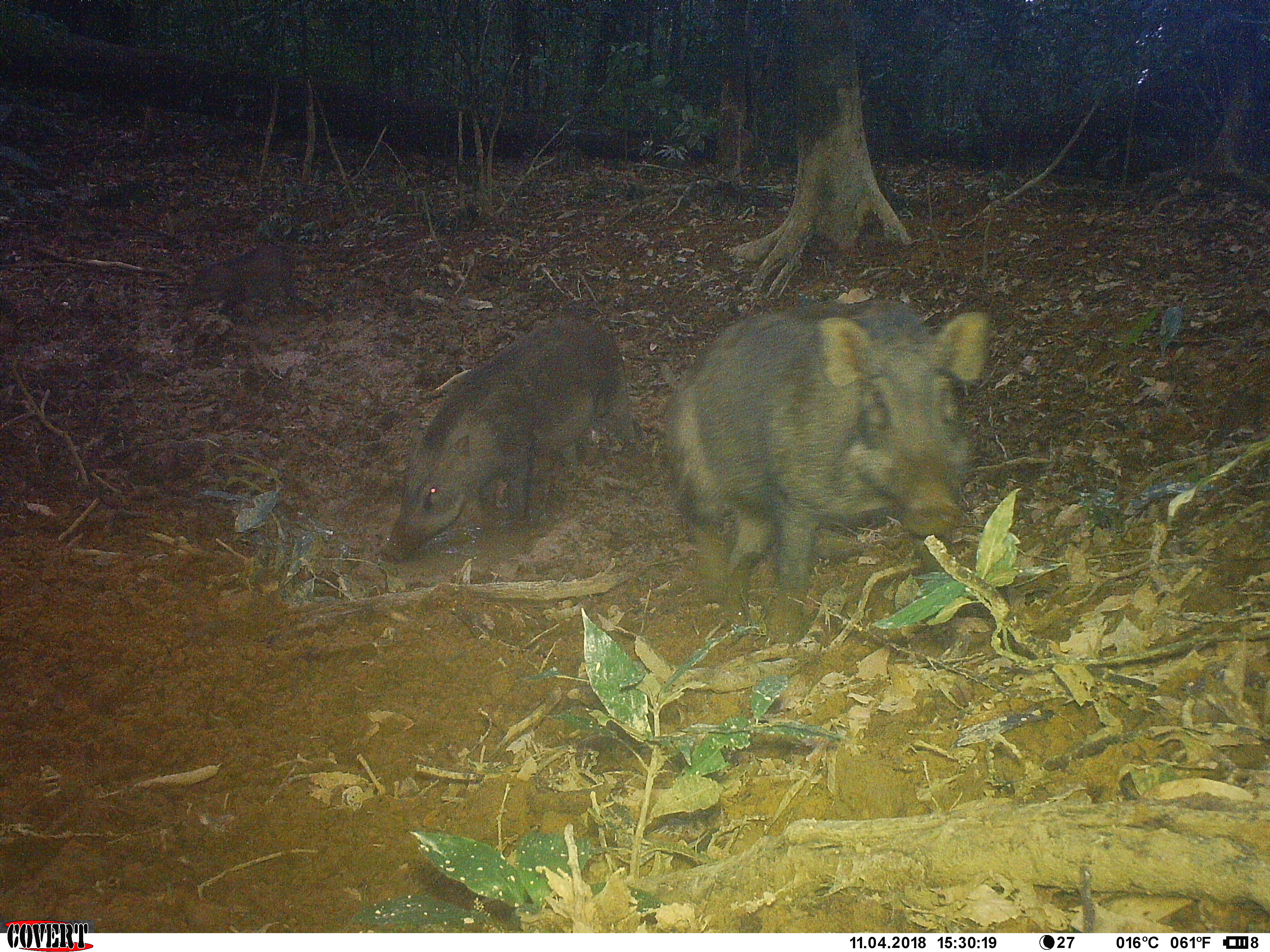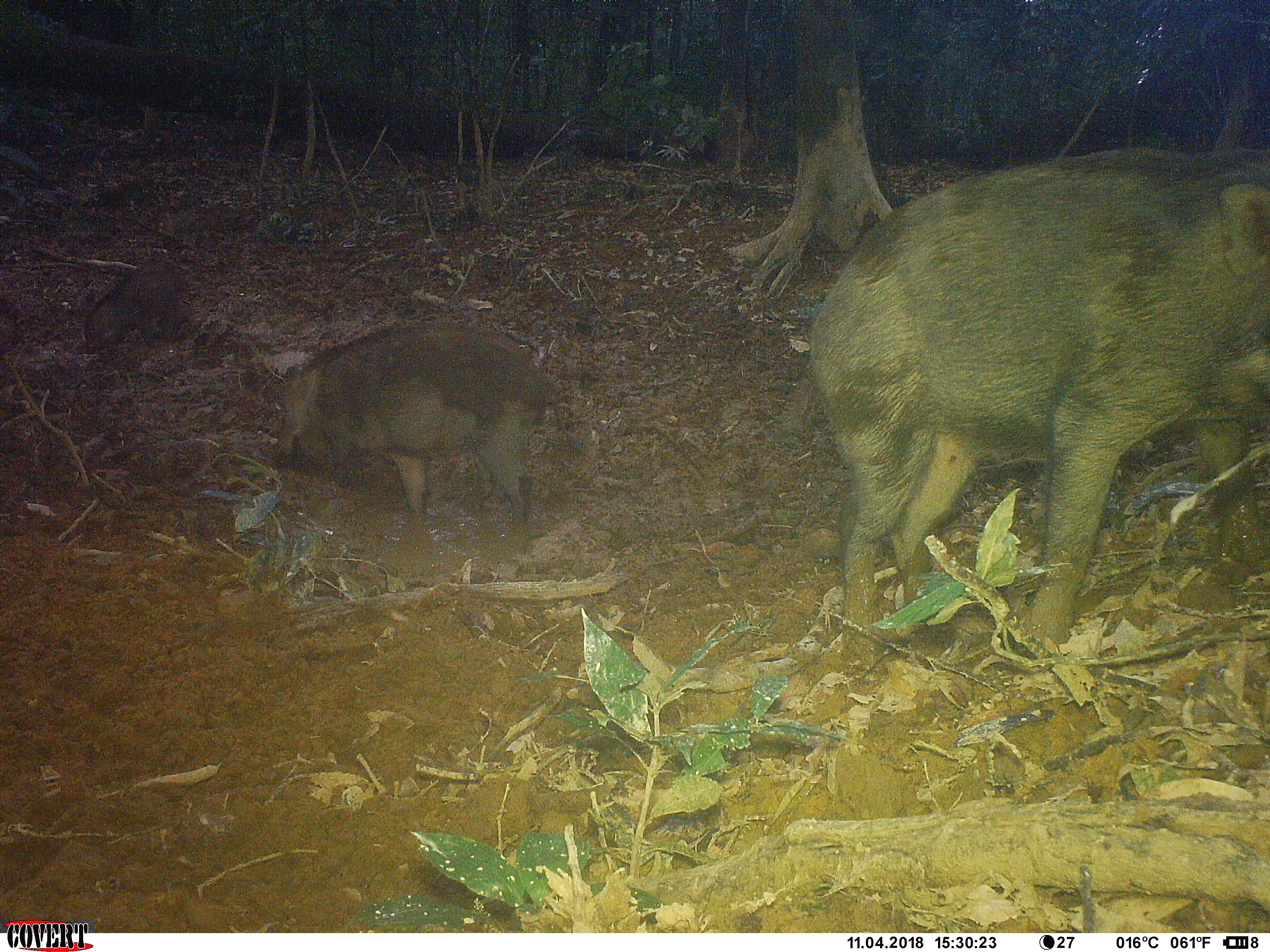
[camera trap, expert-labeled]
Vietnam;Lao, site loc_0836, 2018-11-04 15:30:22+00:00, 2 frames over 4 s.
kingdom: Animalia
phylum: Chordata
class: Mammalia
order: Artiodactyla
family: Suidae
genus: Sus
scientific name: Sus scrofa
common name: eurasian wild pig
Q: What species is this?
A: Eurasian wild pig (Sus scrofa).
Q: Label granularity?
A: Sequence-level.